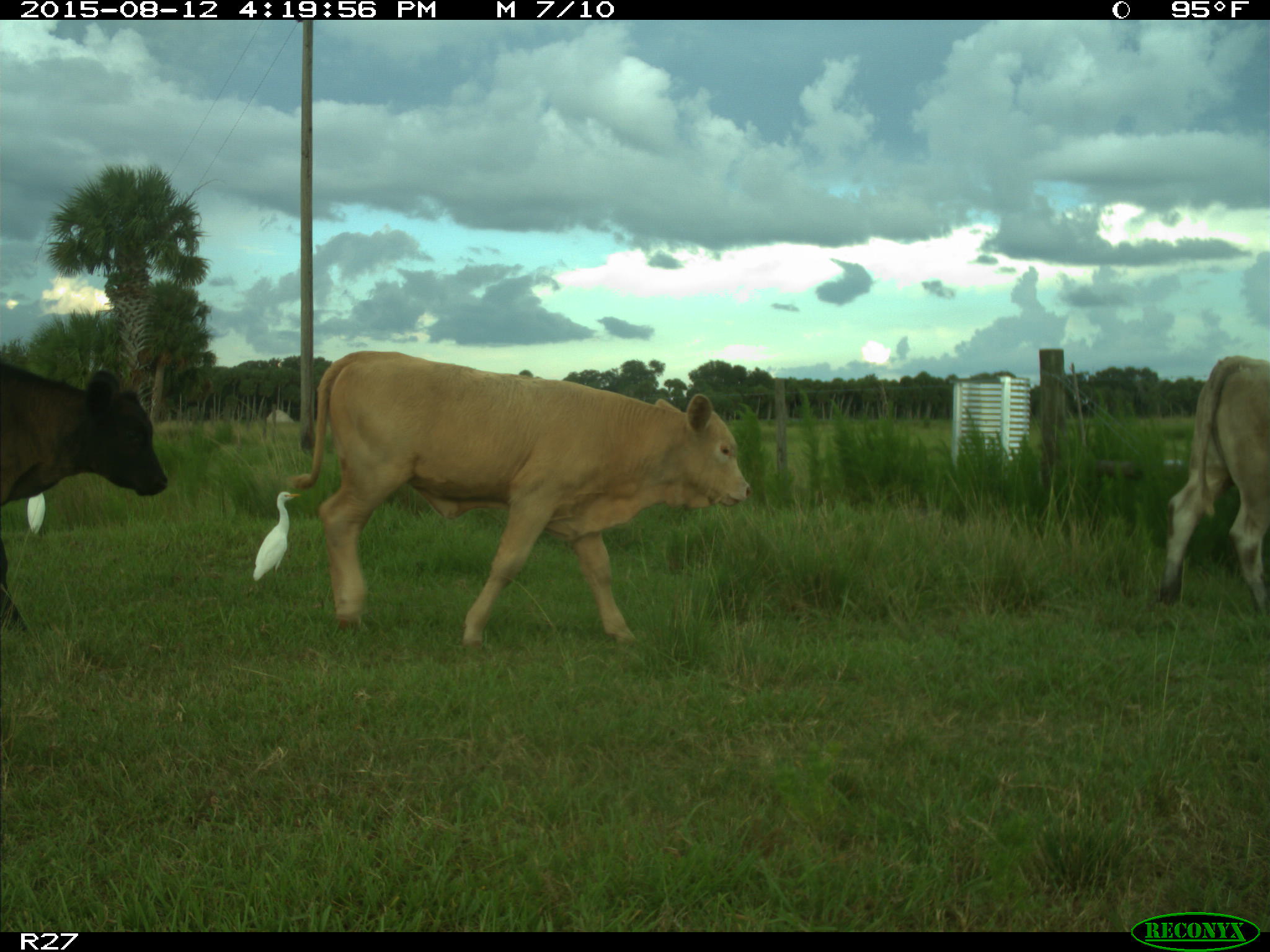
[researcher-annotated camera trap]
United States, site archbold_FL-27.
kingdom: Animalia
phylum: Chordata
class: Mammalia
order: Artiodactyla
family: Bovidae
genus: Bos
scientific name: Bos taurus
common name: domestic cow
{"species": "Bos taurus (domestic cow)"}